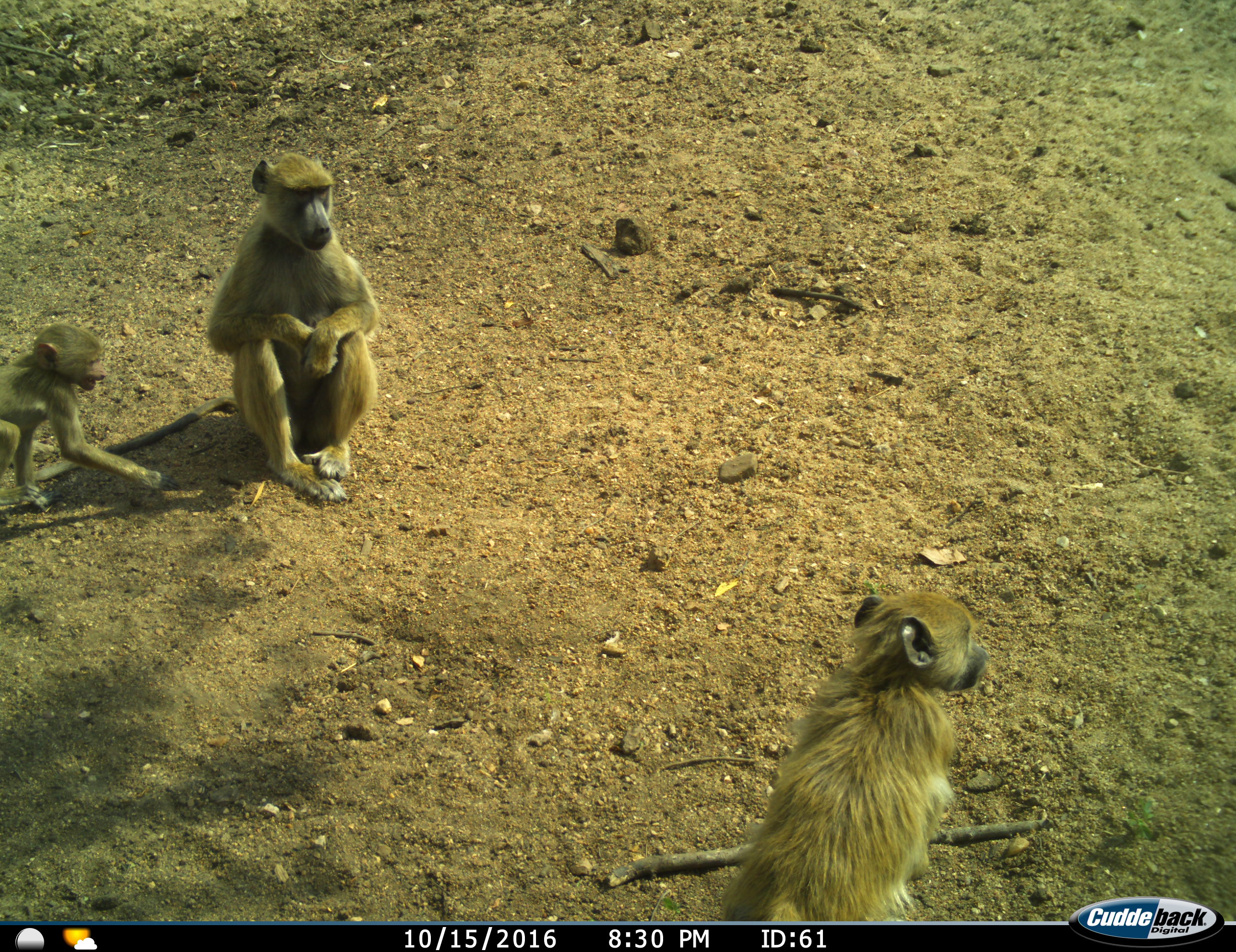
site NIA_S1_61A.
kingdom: Animalia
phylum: Chordata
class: Mammalia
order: Primates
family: Cercopithecidae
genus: Papio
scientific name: Papio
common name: baboon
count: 3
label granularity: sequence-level